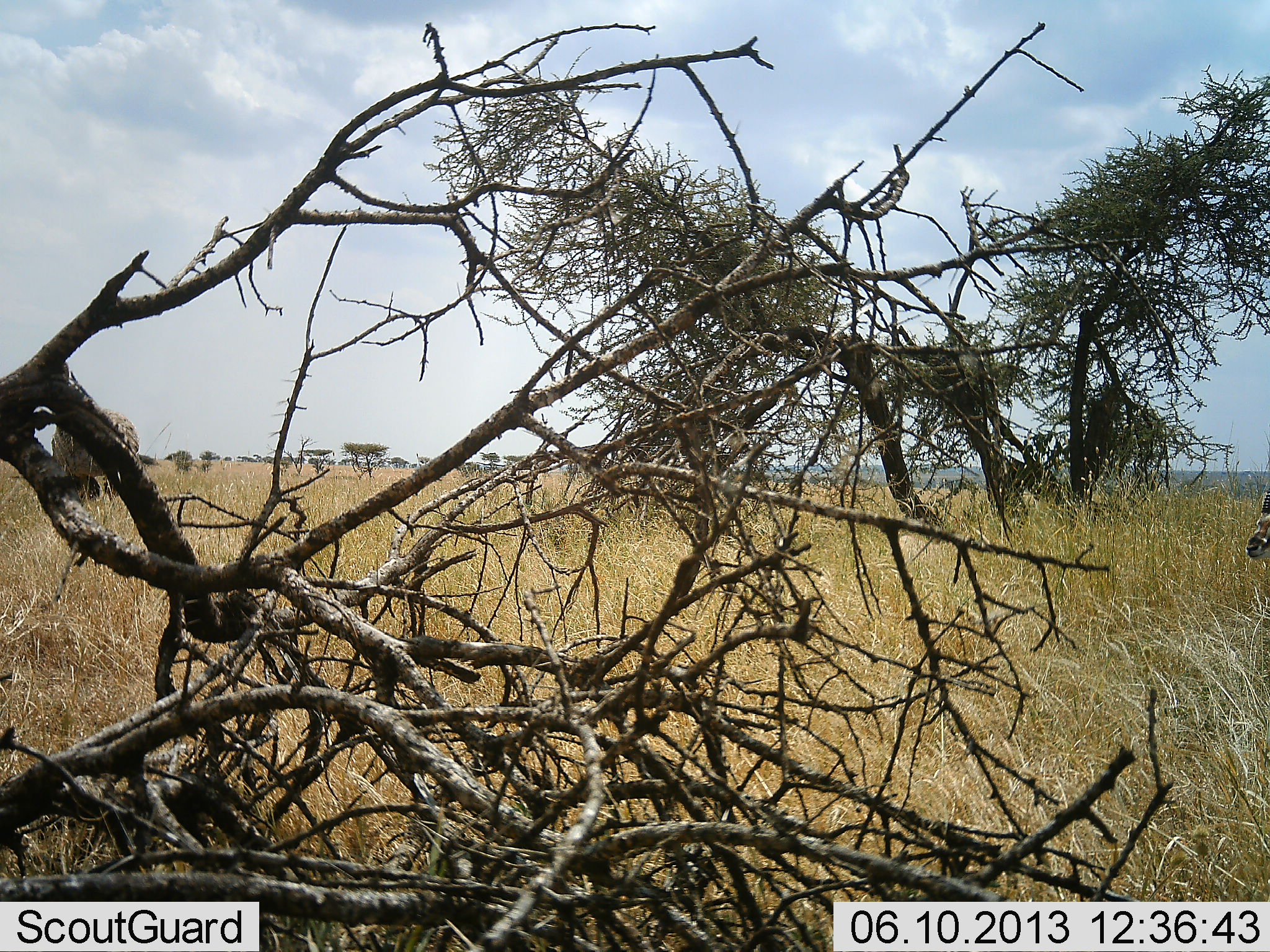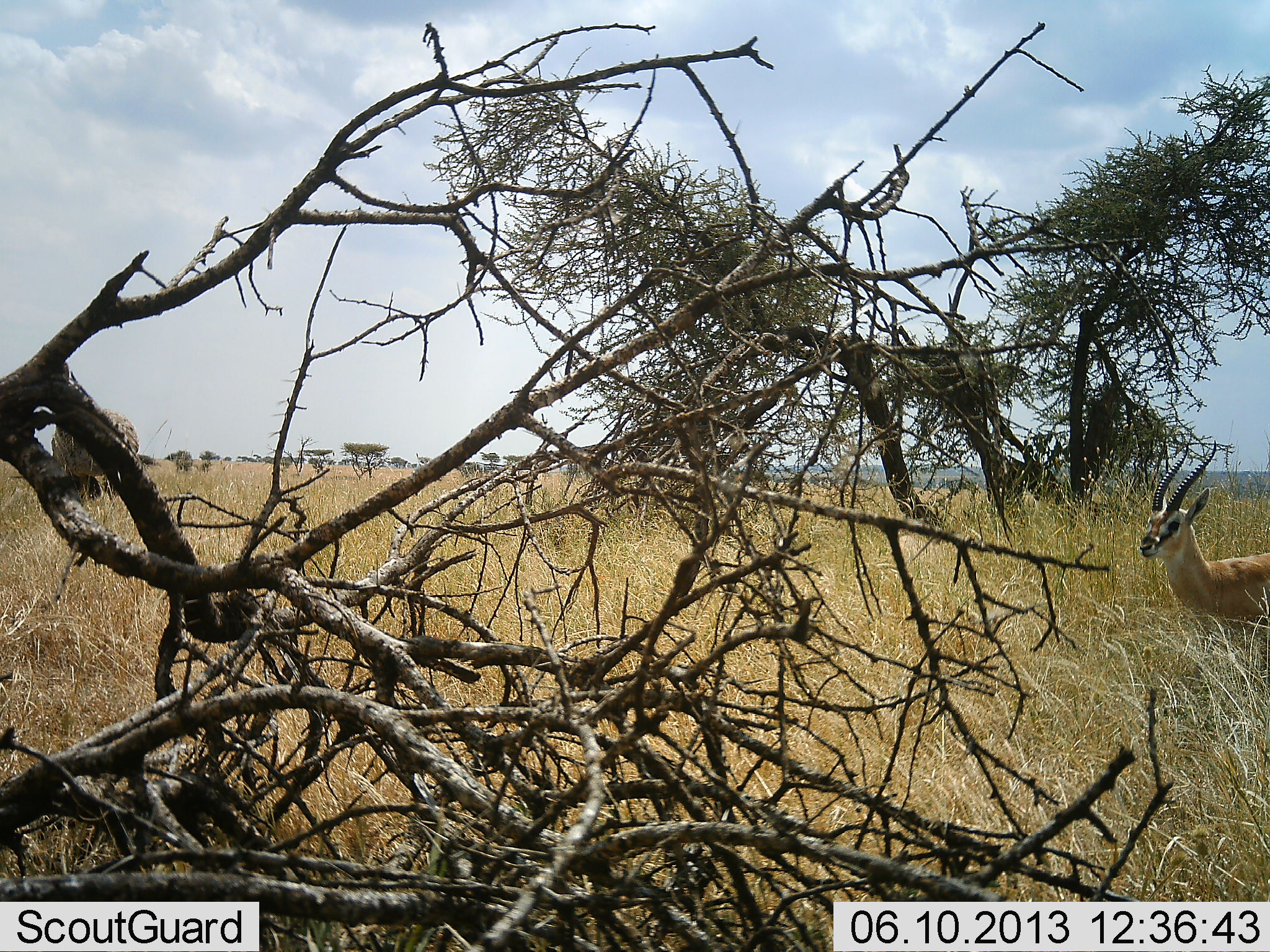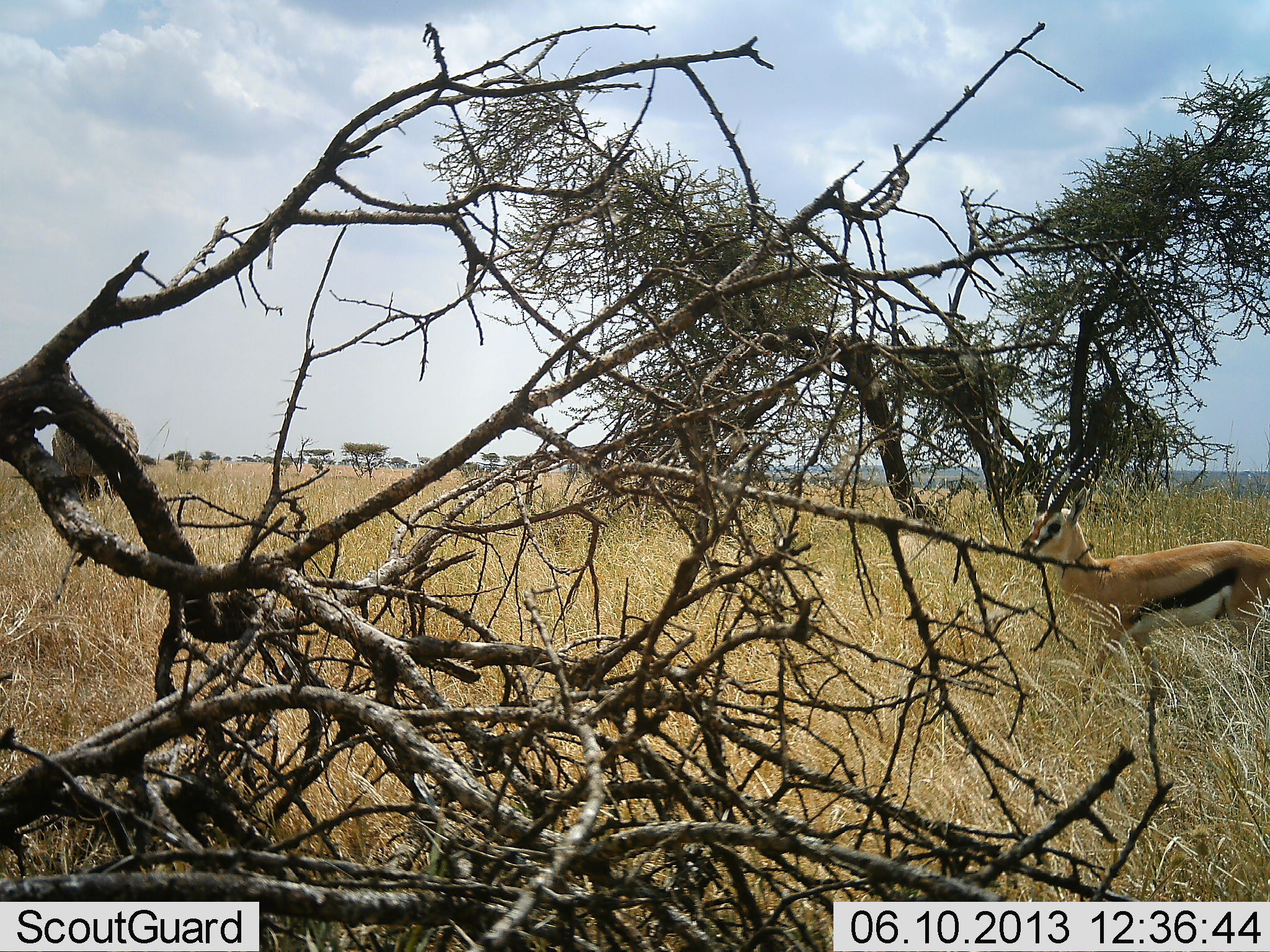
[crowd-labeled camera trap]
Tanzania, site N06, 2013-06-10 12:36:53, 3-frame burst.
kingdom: Animalia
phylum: Chordata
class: Mammalia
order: Artiodactyla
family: Bovidae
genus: Eudorcas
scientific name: Eudorcas thomsonii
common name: thomson's gazelle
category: gazellethomsons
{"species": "gazellethomsons (thomson's gazelle) (Eudorcas thomsonii)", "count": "1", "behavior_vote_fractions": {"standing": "19%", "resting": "0%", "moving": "84%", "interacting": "0%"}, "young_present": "0%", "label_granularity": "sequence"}